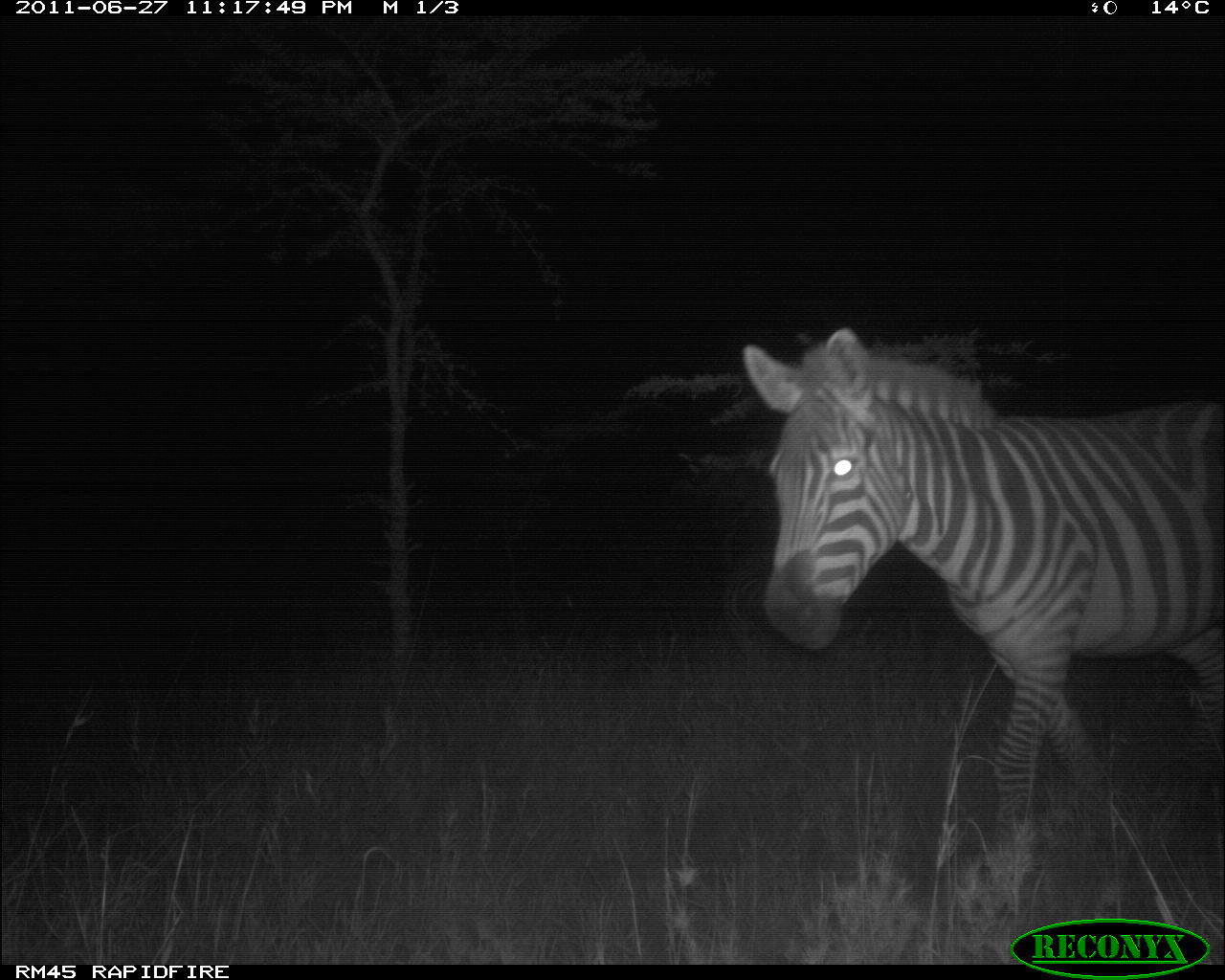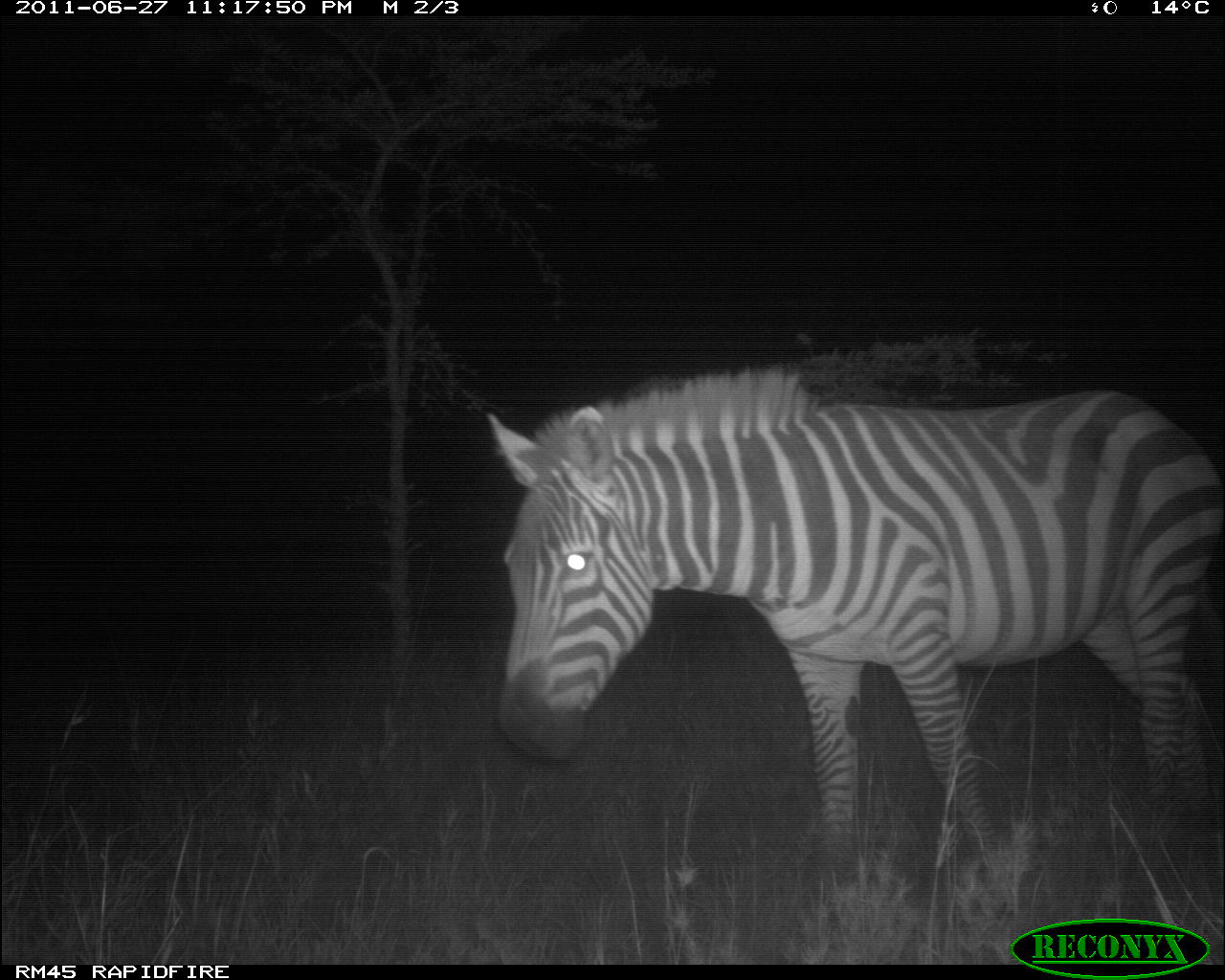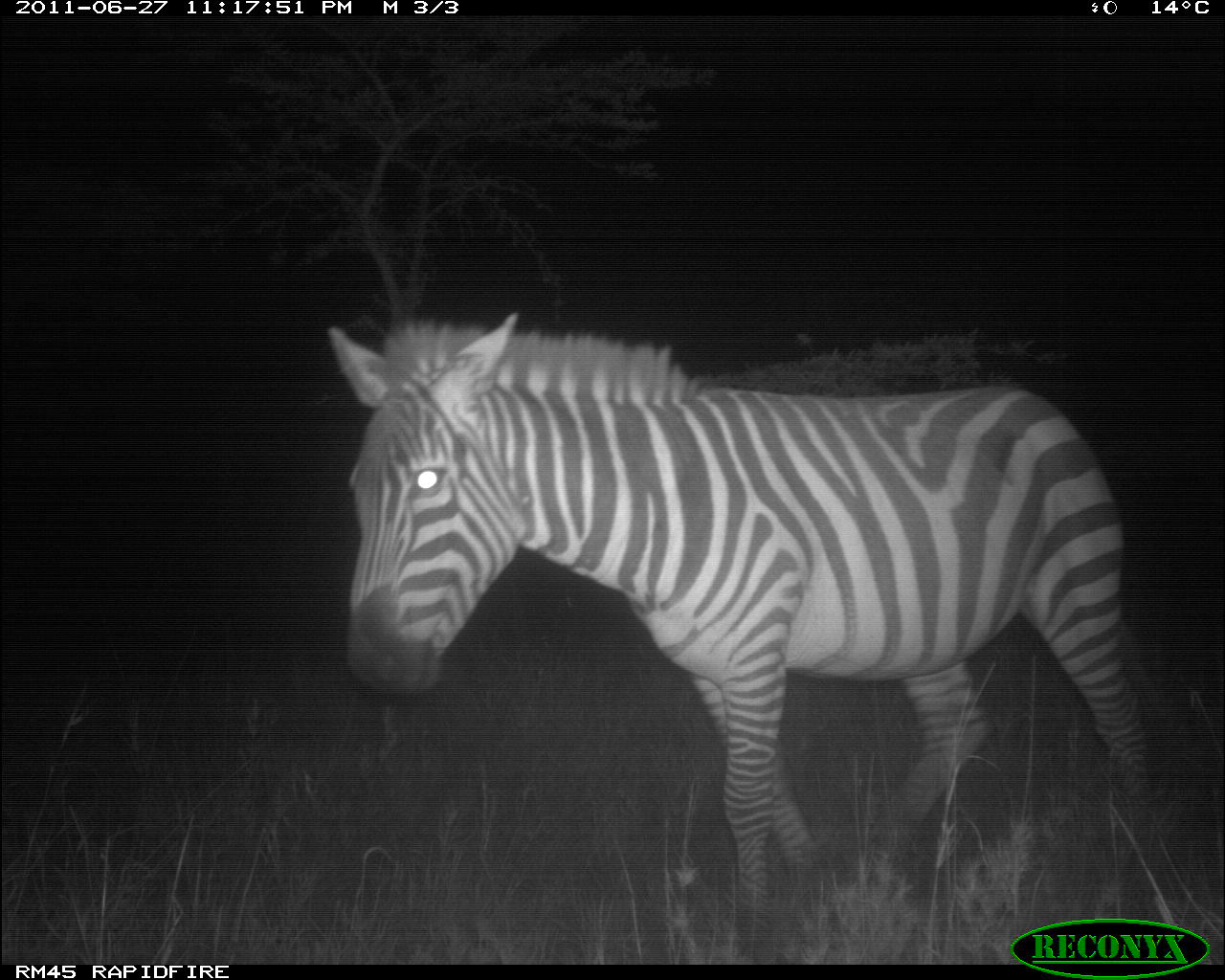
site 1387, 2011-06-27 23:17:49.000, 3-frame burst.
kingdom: Animalia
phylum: Chordata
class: Mammalia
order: Perissodactyla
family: Equidae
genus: Equus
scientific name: Equus quagga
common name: plains zebra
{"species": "Equus quagga (plains zebra)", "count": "1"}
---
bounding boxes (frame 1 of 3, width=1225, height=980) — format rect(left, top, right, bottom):
equus quagga: rect(739, 325, 1225, 861)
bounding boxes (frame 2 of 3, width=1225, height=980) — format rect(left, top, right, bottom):
equus quagga: rect(485, 361, 1225, 860)